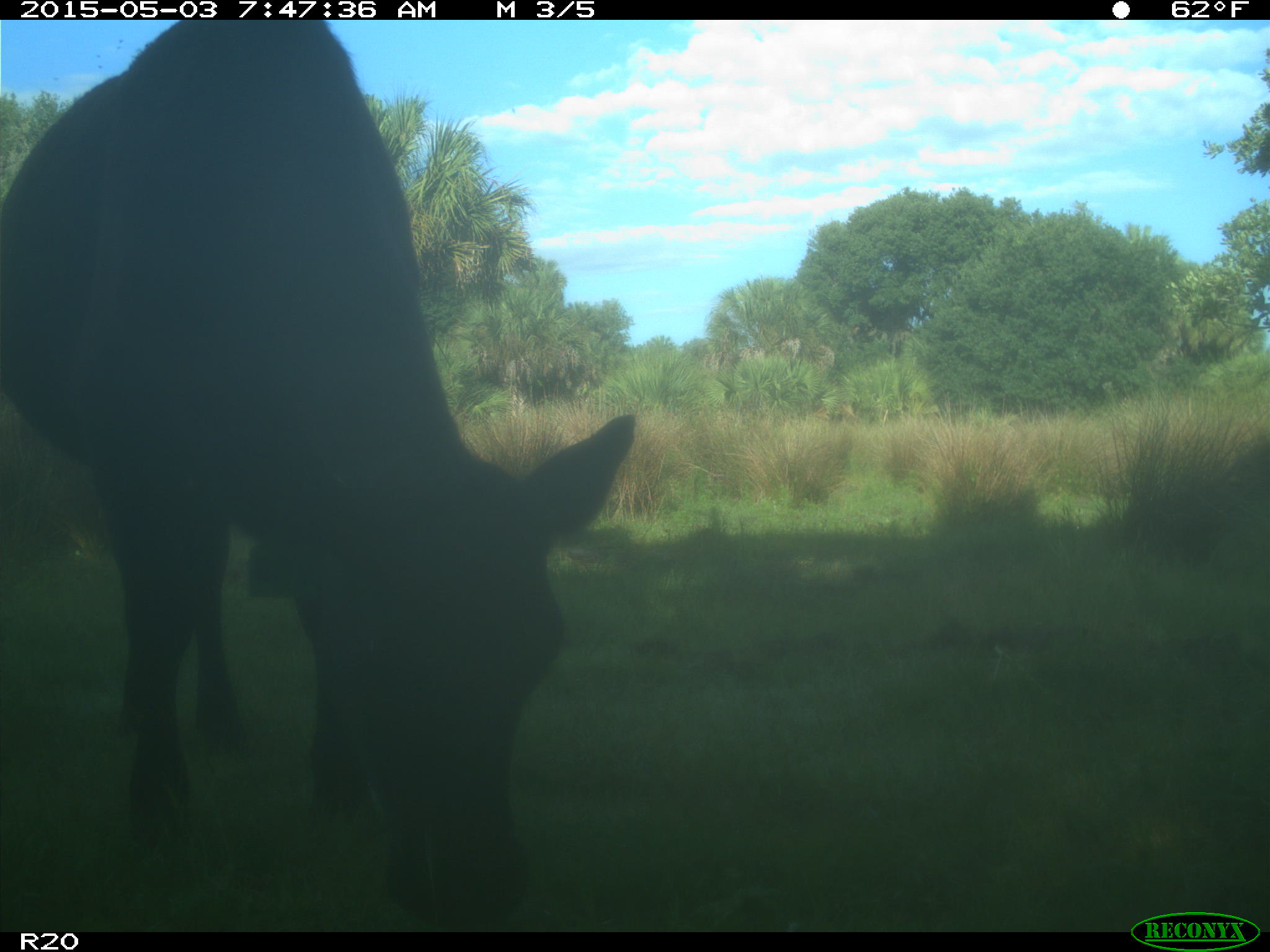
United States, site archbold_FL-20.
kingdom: Animalia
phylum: Chordata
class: Mammalia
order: Artiodactyla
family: Bovidae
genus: Bos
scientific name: Bos taurus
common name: domestic cow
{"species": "Bos taurus (domestic cow)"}